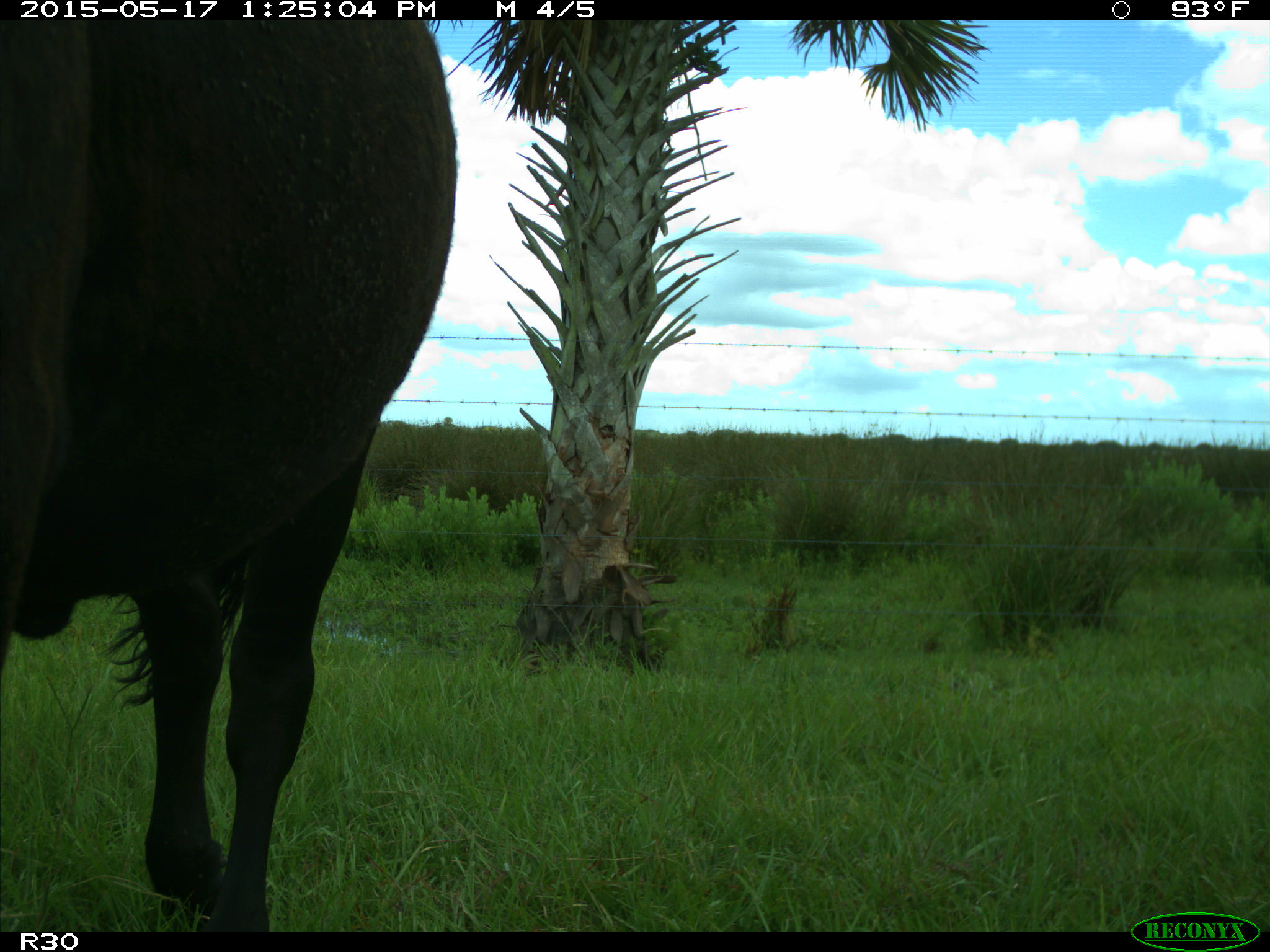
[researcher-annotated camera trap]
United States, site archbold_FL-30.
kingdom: Animalia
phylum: Chordata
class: Mammalia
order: Artiodactyla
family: Bovidae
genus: Bos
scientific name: Bos taurus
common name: domestic cow